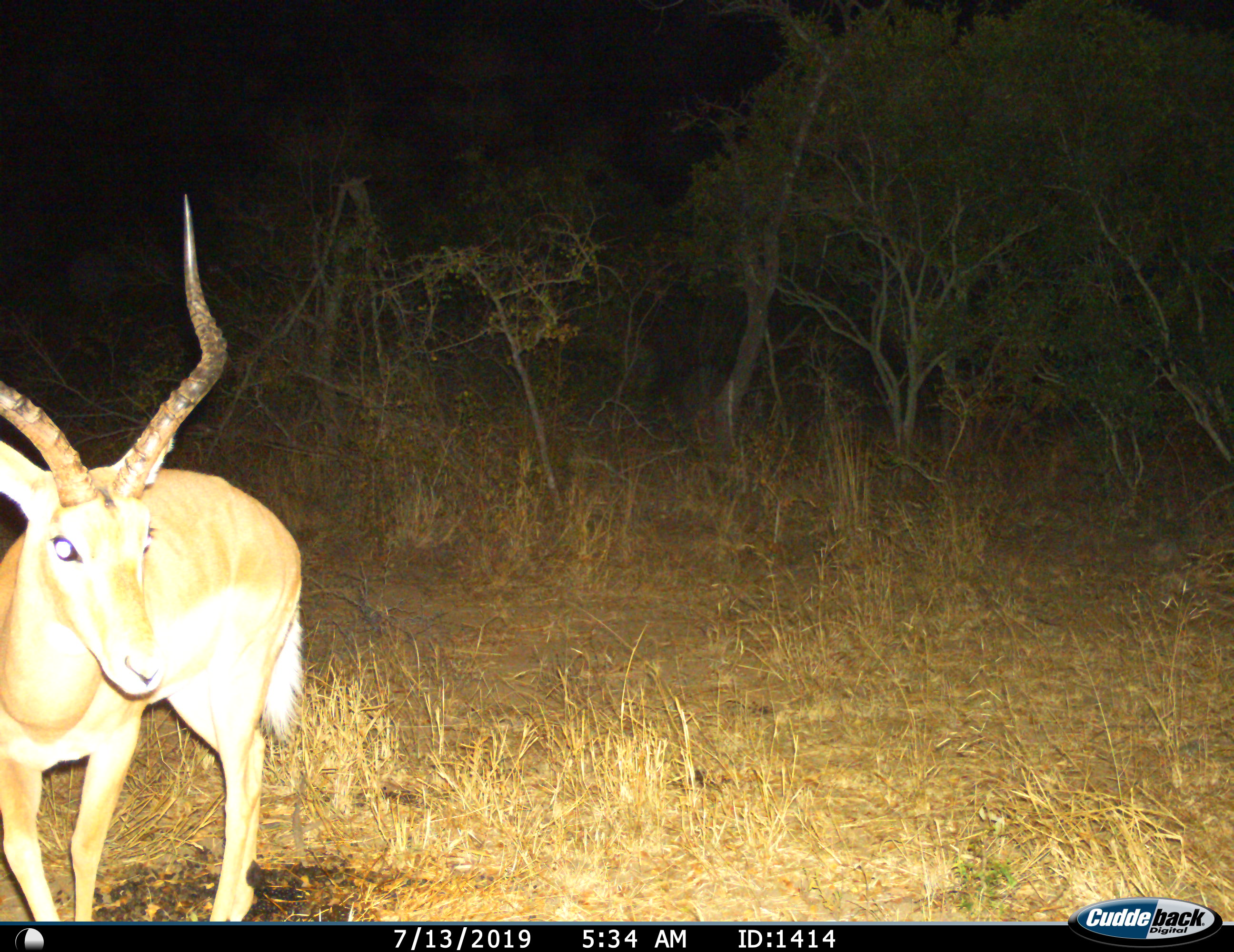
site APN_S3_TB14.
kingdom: Animalia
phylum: Chordata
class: Mammalia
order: Artiodactyla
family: Bovidae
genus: Aepyceros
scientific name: Aepyceros melampus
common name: impala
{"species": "impala (Aepyceros melampus)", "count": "1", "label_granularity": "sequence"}